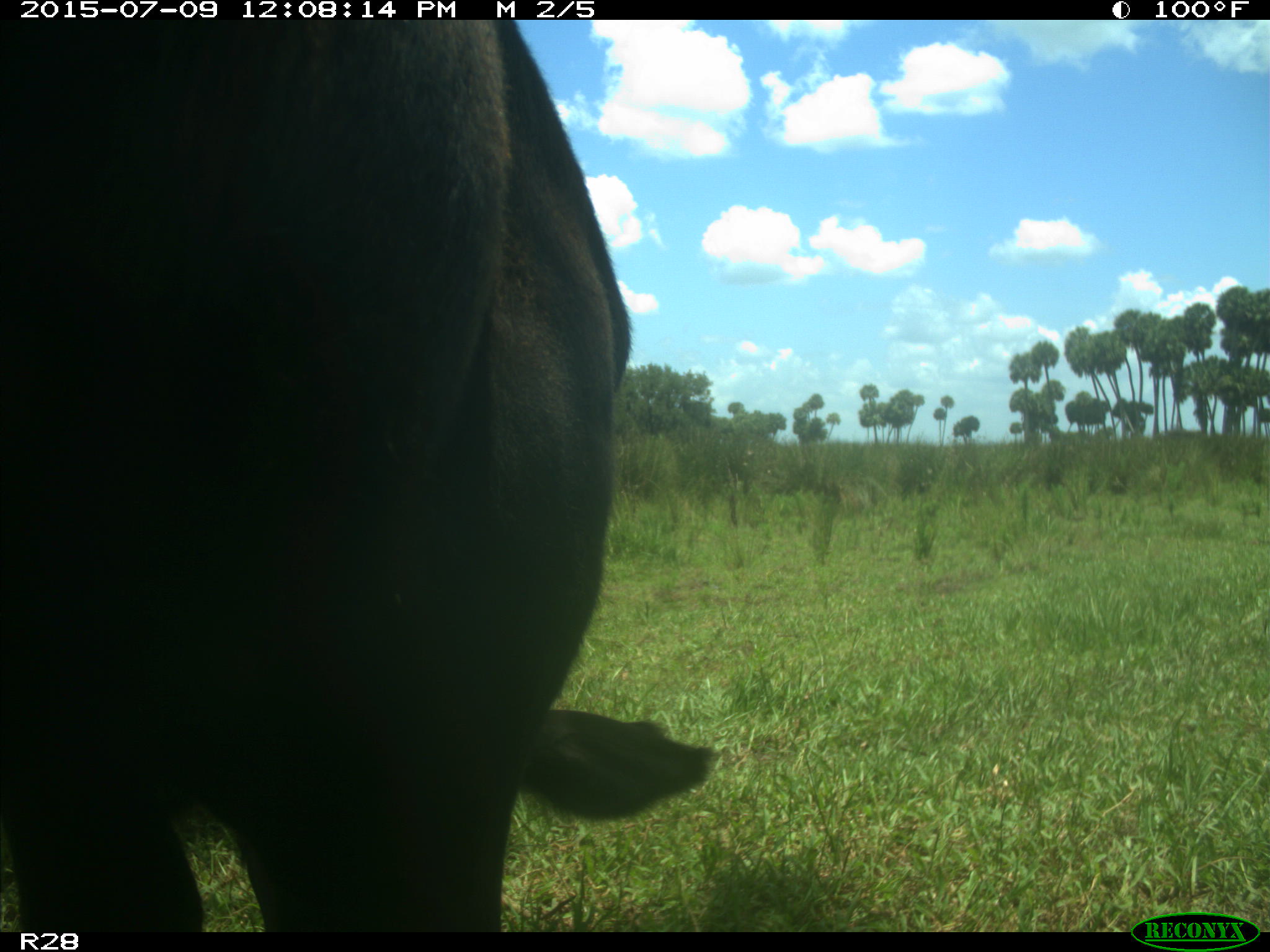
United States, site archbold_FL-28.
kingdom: Animalia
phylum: Chordata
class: Mammalia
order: Artiodactyla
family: Bovidae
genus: Bos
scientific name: Bos taurus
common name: domestic cow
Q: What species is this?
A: Bos taurus (domestic cow).